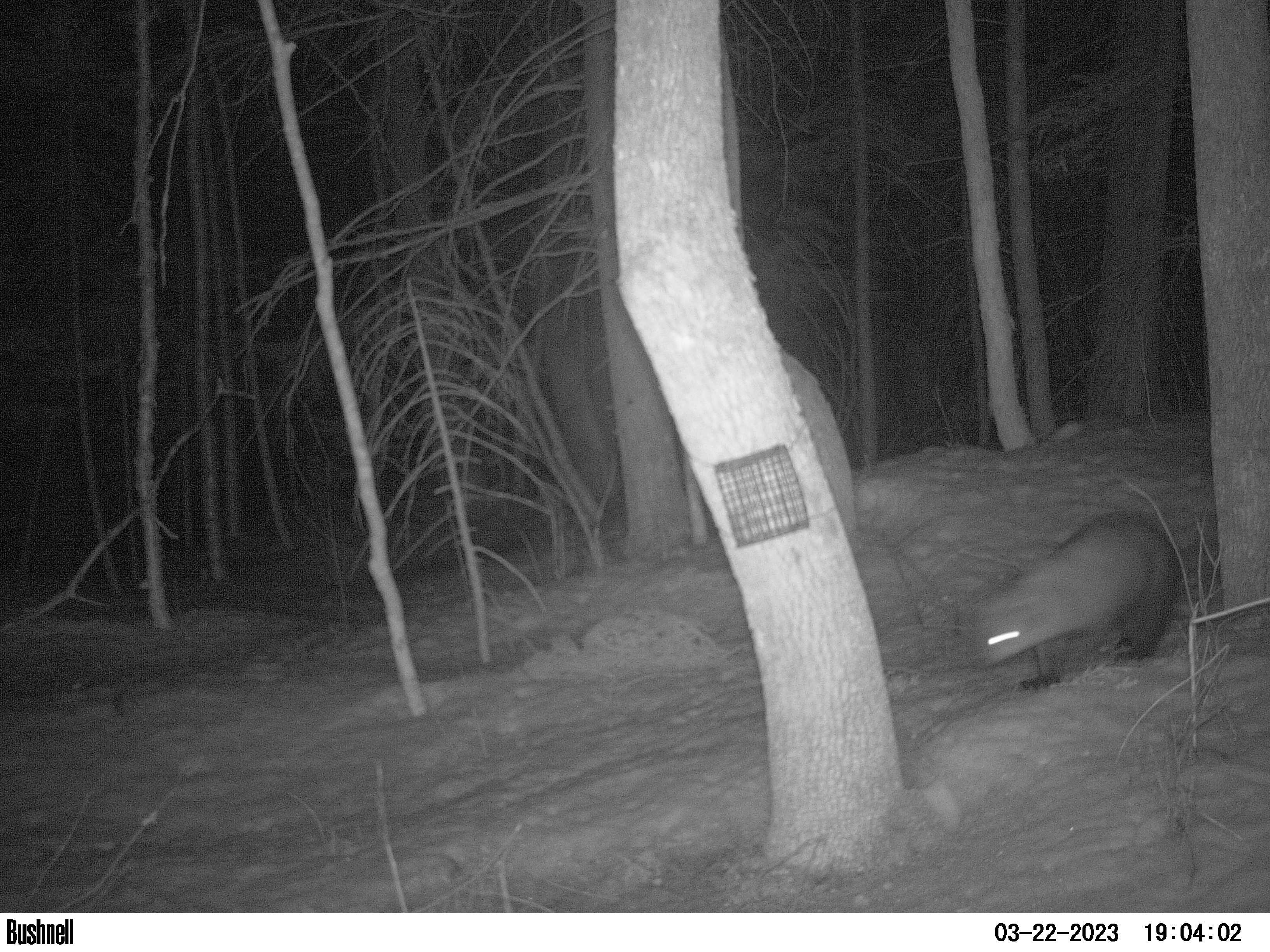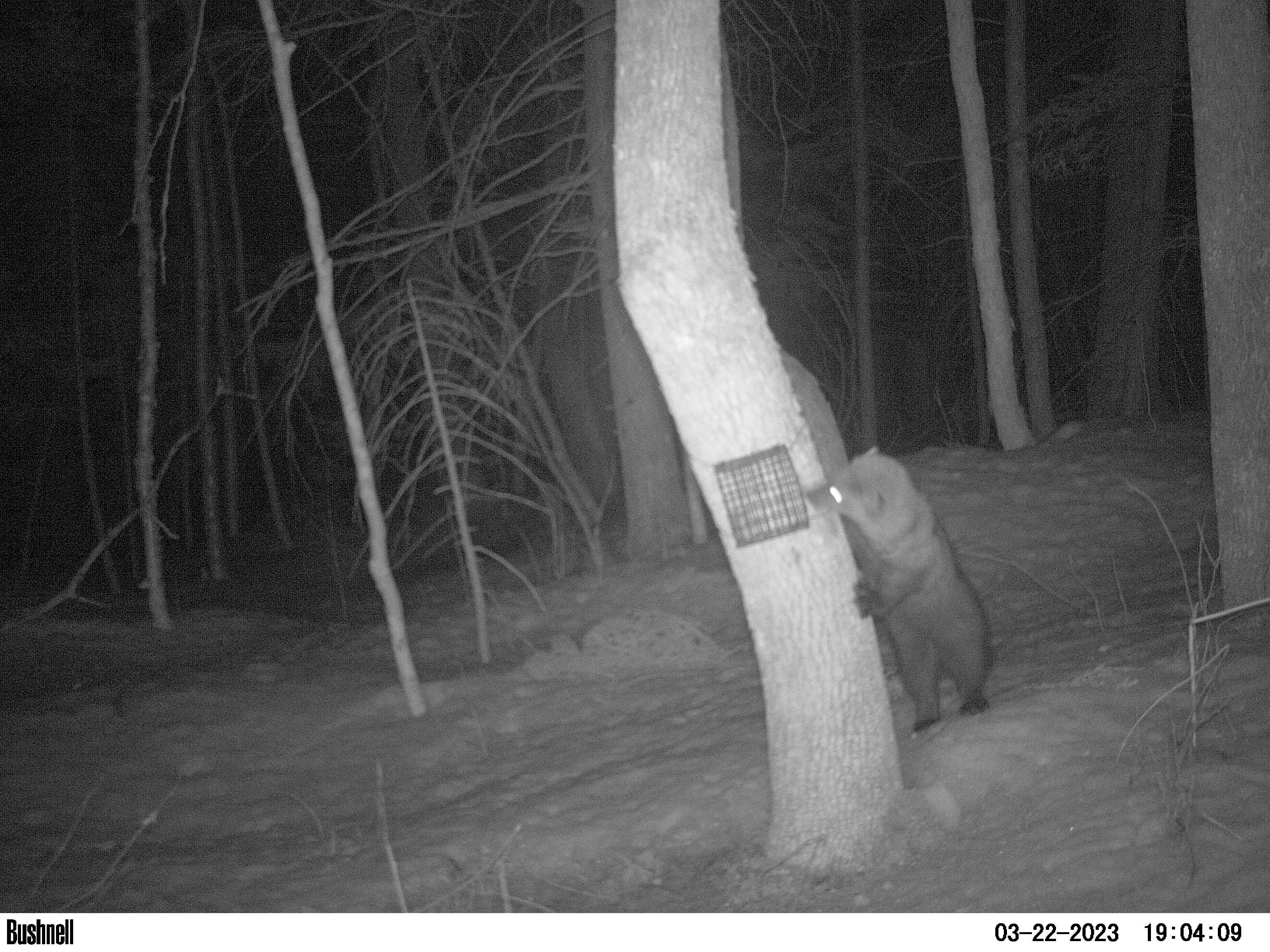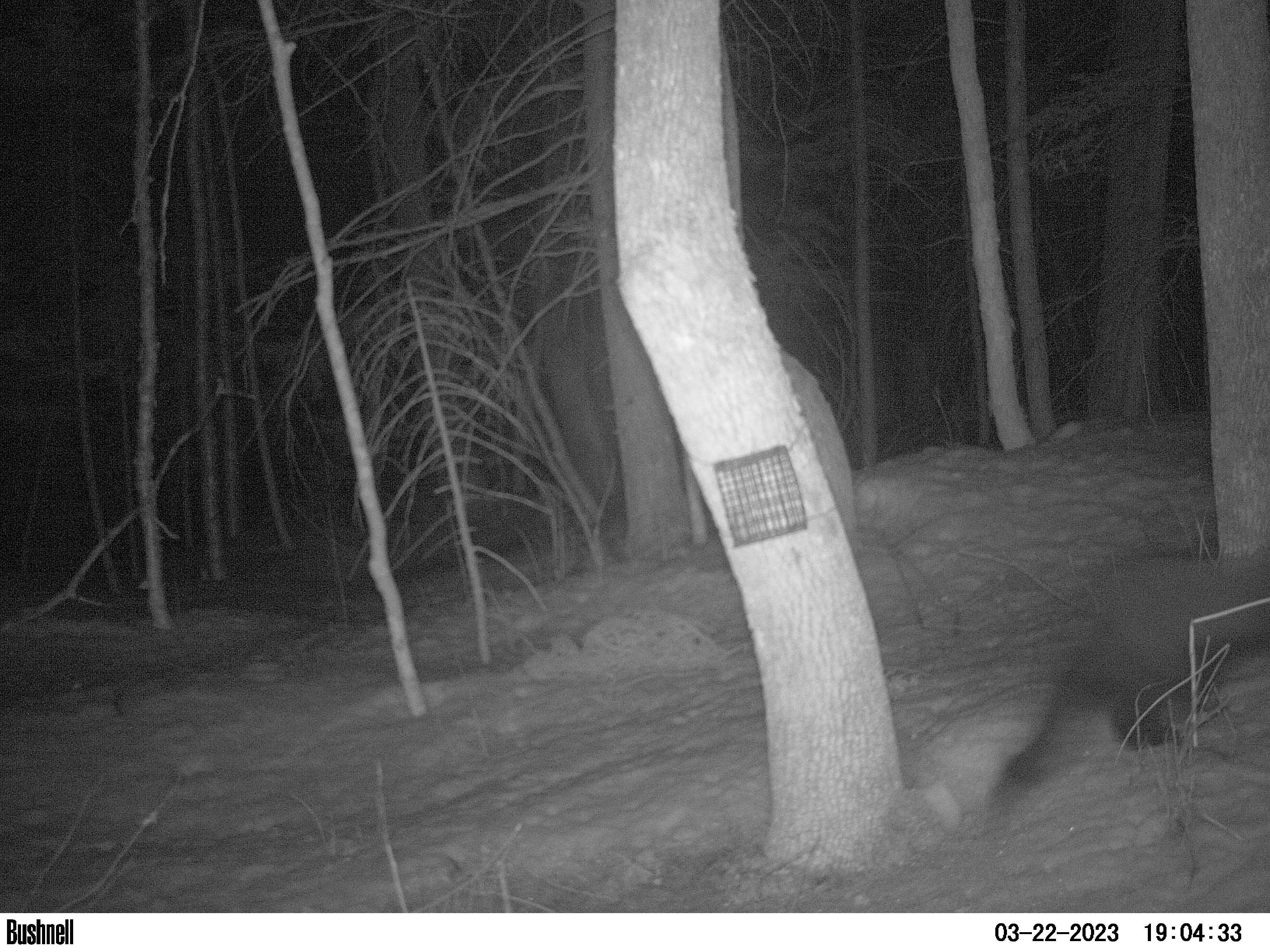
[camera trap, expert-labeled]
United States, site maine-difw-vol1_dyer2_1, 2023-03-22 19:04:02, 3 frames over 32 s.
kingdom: Animalia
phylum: Chordata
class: Mammalia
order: Carnivora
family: Mustelidae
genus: Pekania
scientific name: Pekania pennanti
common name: fisher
Fisher (Pekania pennanti).